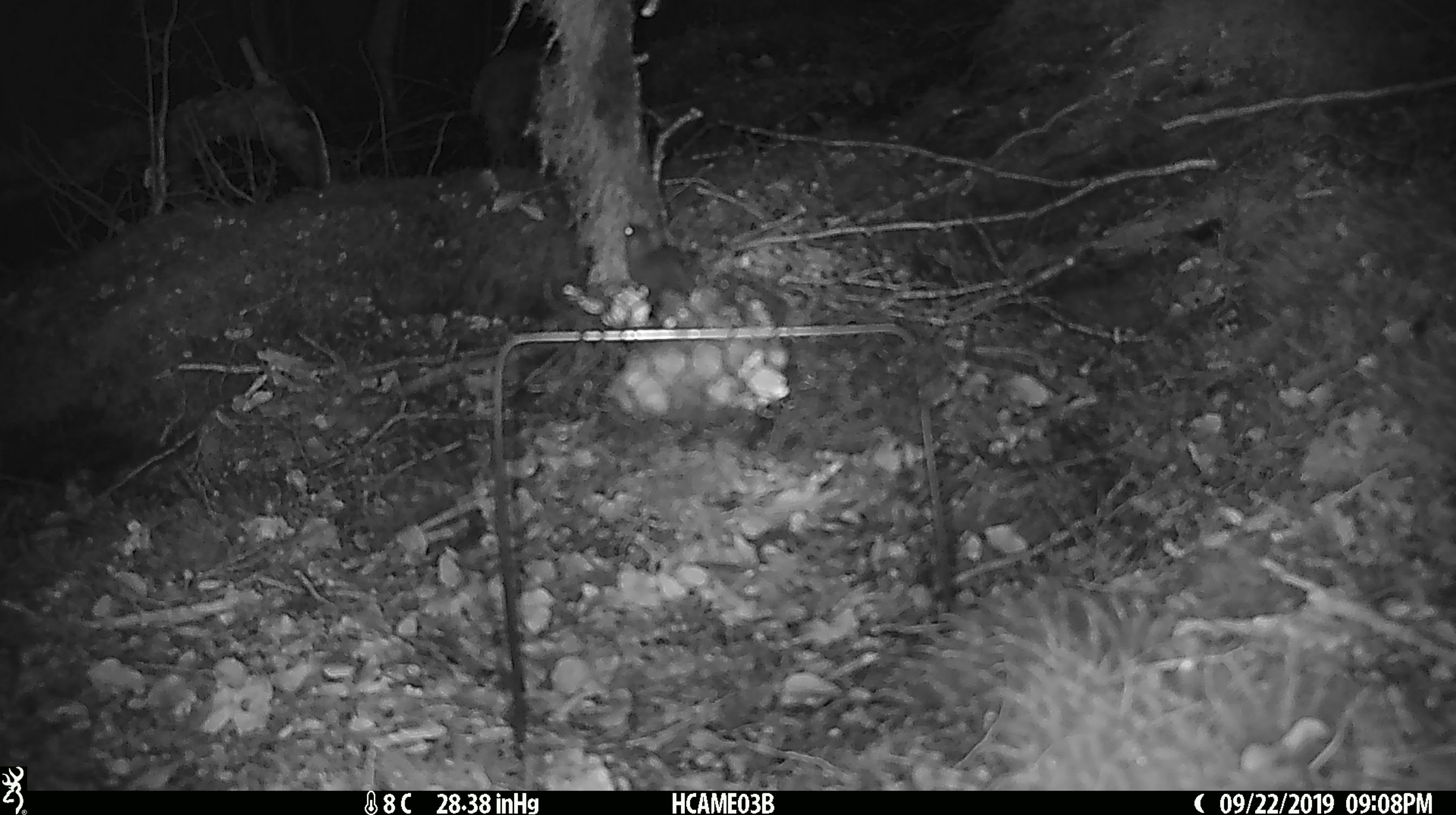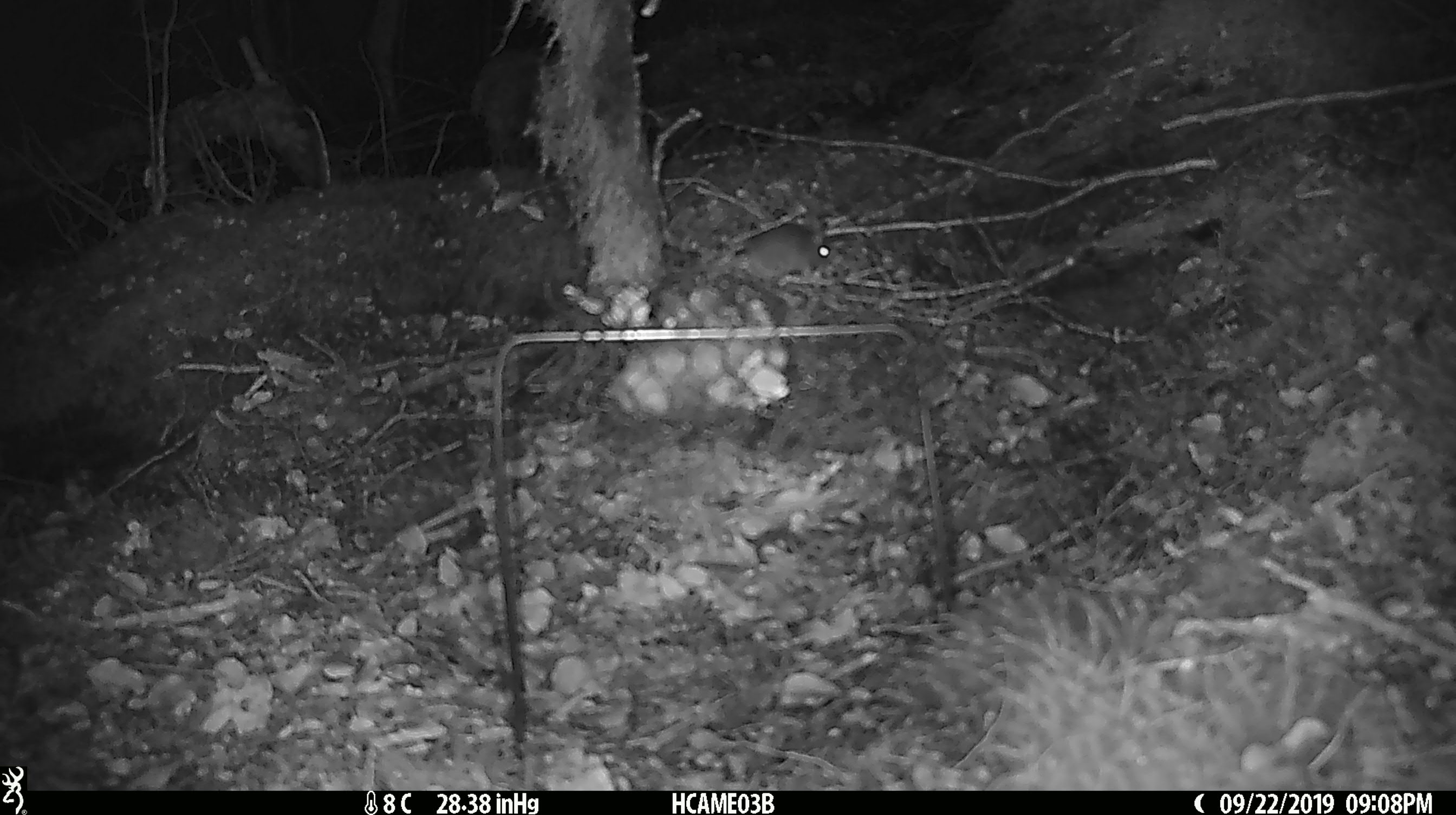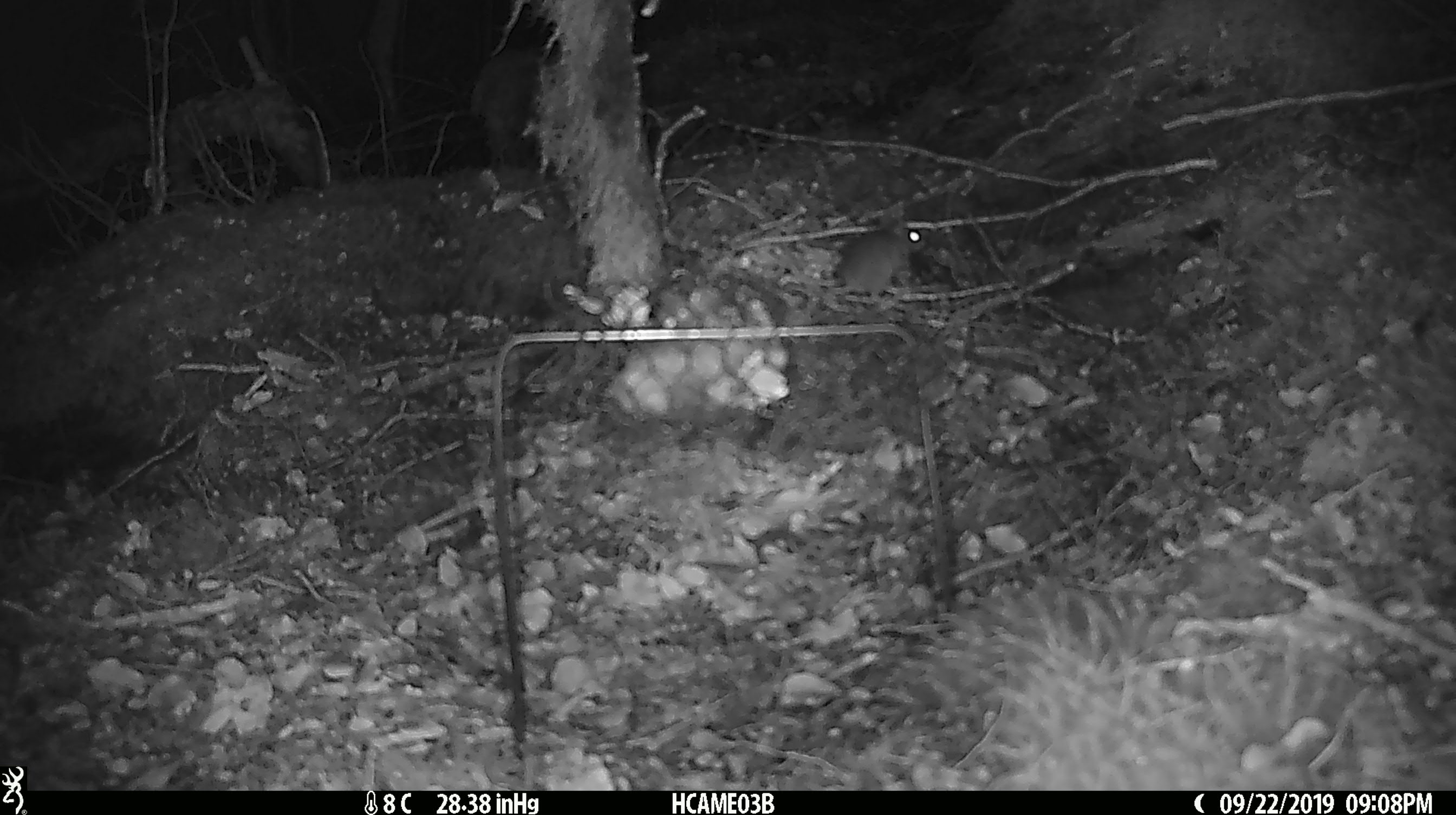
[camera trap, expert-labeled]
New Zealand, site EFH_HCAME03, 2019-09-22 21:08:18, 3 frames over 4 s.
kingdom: Animalia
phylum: Chordata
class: Mammalia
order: Rodentia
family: Muridae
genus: Mus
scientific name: Mus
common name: mouse